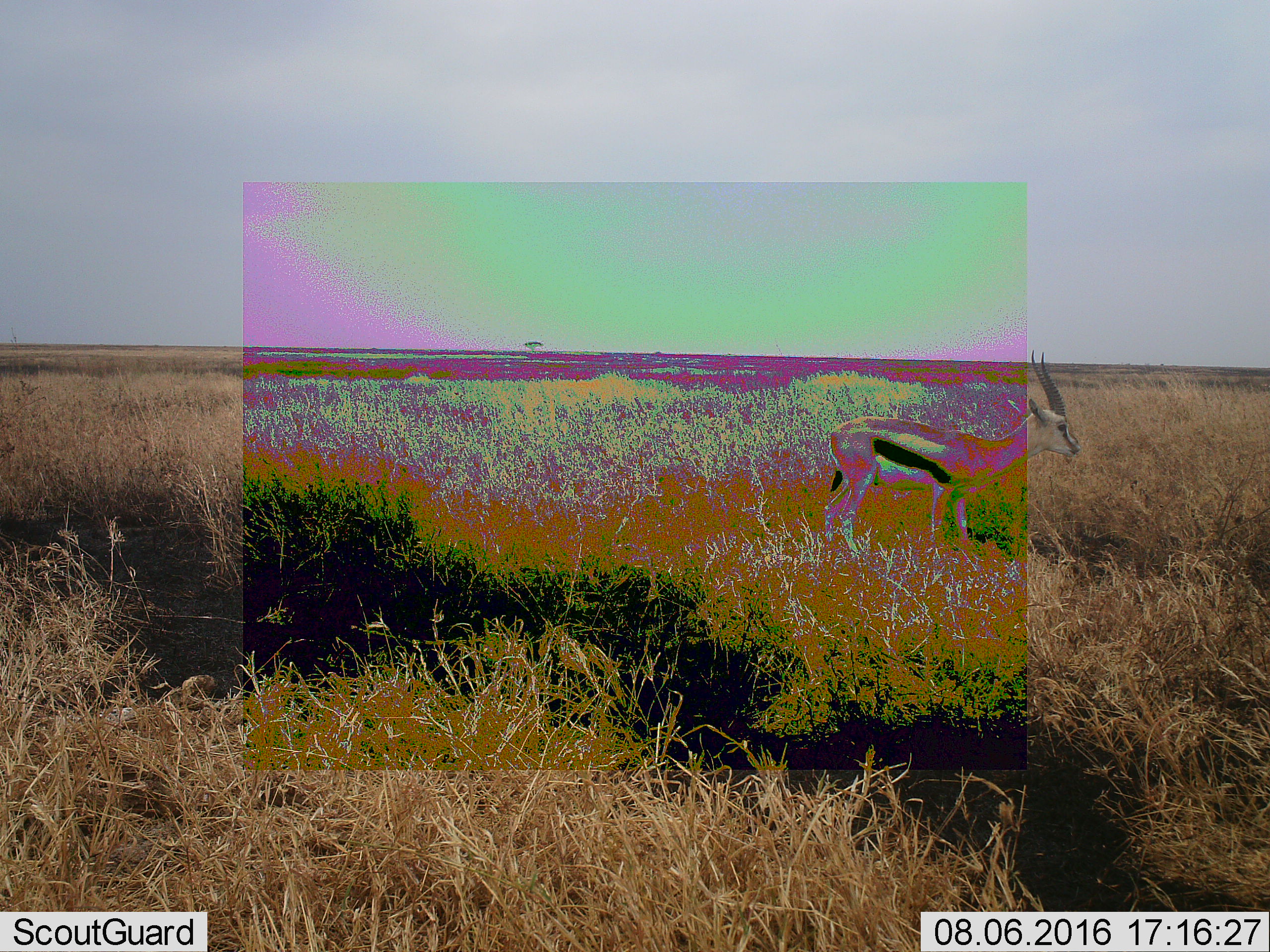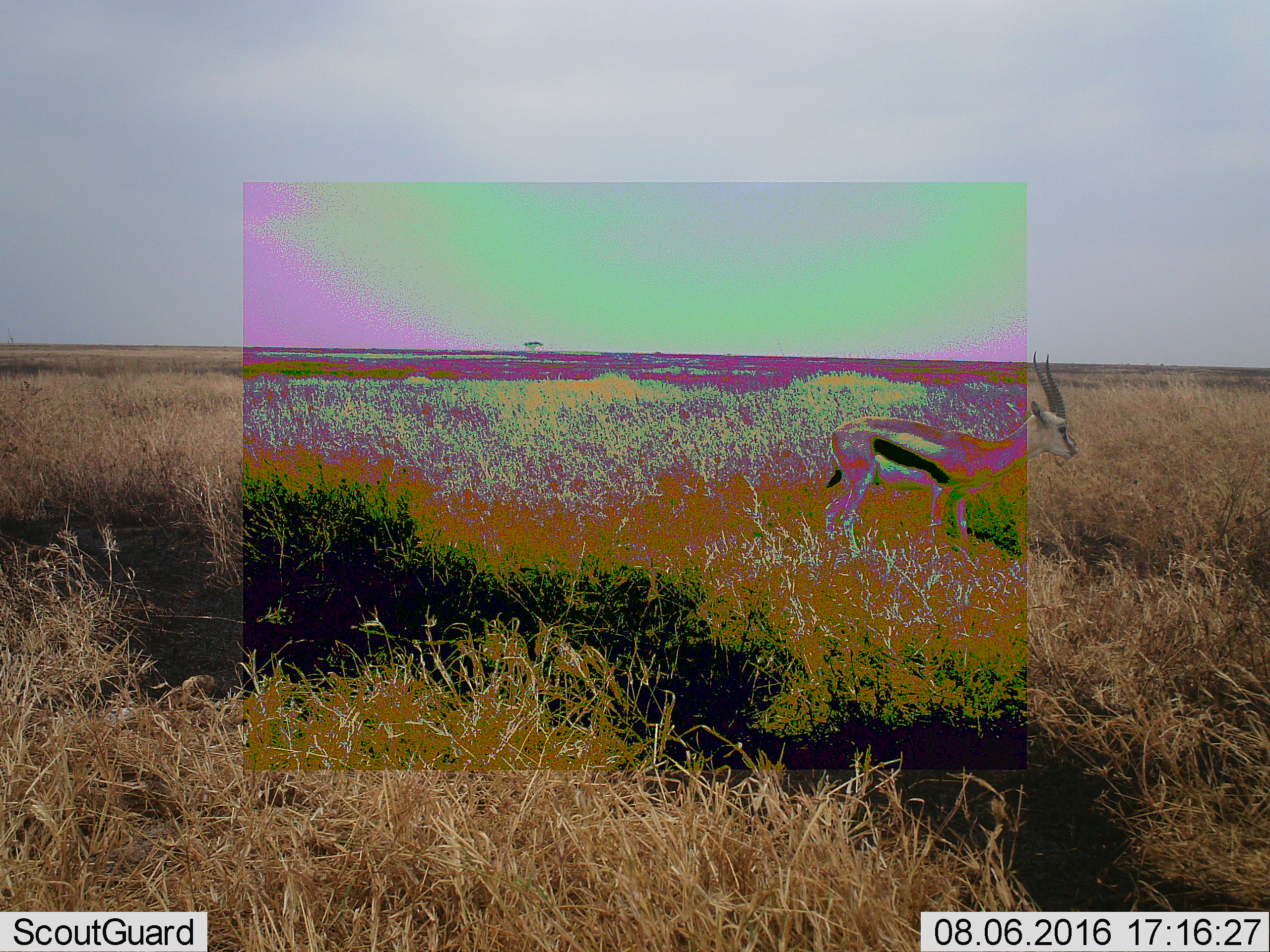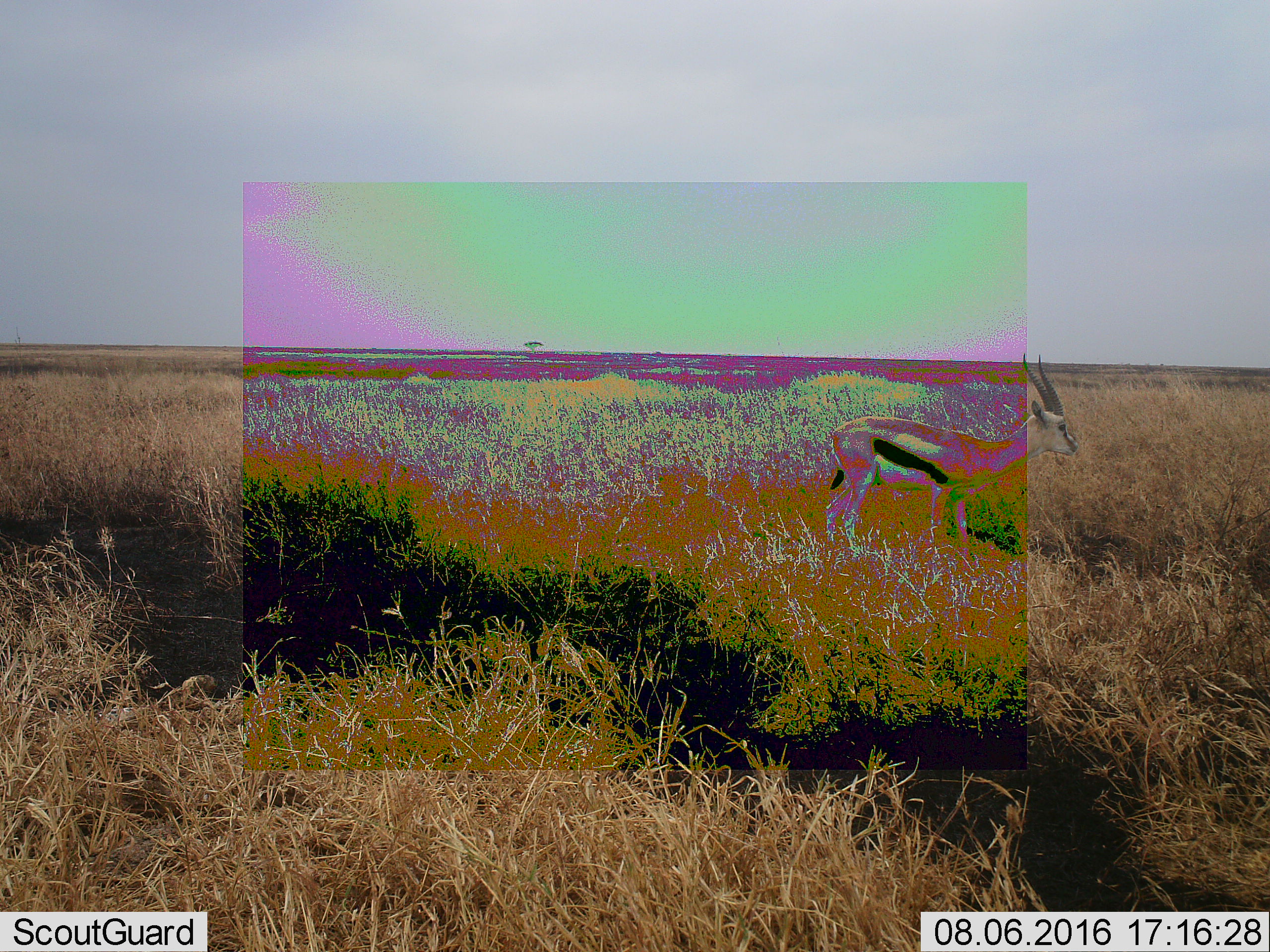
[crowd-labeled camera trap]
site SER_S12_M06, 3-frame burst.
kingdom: Animalia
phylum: Chordata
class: Mammalia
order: Artiodactyla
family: Bovidae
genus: Eudorcas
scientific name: Eudorcas thomsonii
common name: thomson's gazelle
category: gazellethomsons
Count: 1.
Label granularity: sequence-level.